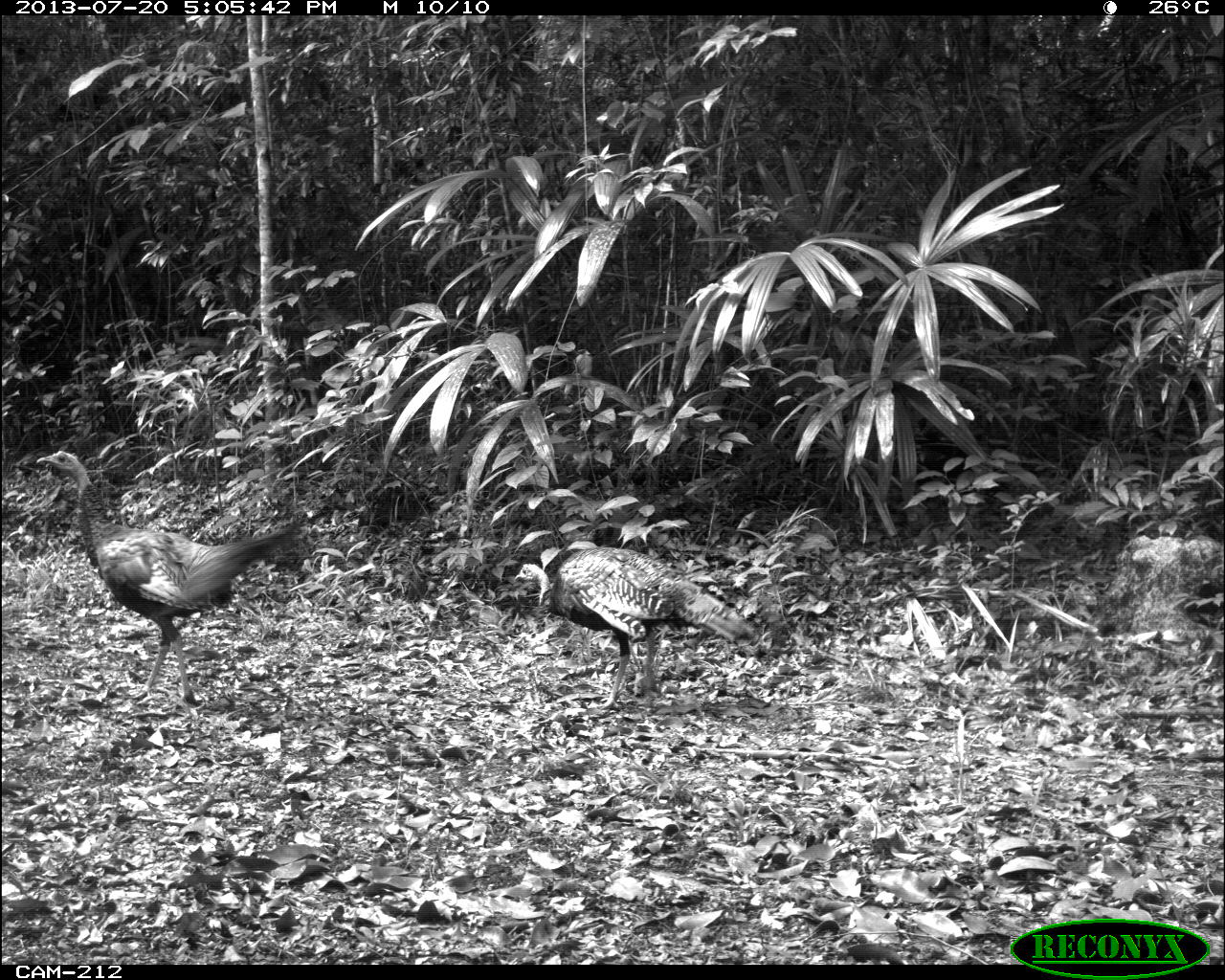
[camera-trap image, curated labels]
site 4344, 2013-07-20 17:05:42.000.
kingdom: Animalia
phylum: Chordata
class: Aves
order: Galliformes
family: Phasianidae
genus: Meleagris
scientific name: Meleagris ocellata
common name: ocellated turkey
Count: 2.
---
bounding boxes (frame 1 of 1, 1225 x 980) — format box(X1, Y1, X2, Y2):
meleagris ocellata: box(33, 448, 300, 708); box(512, 545, 756, 711)